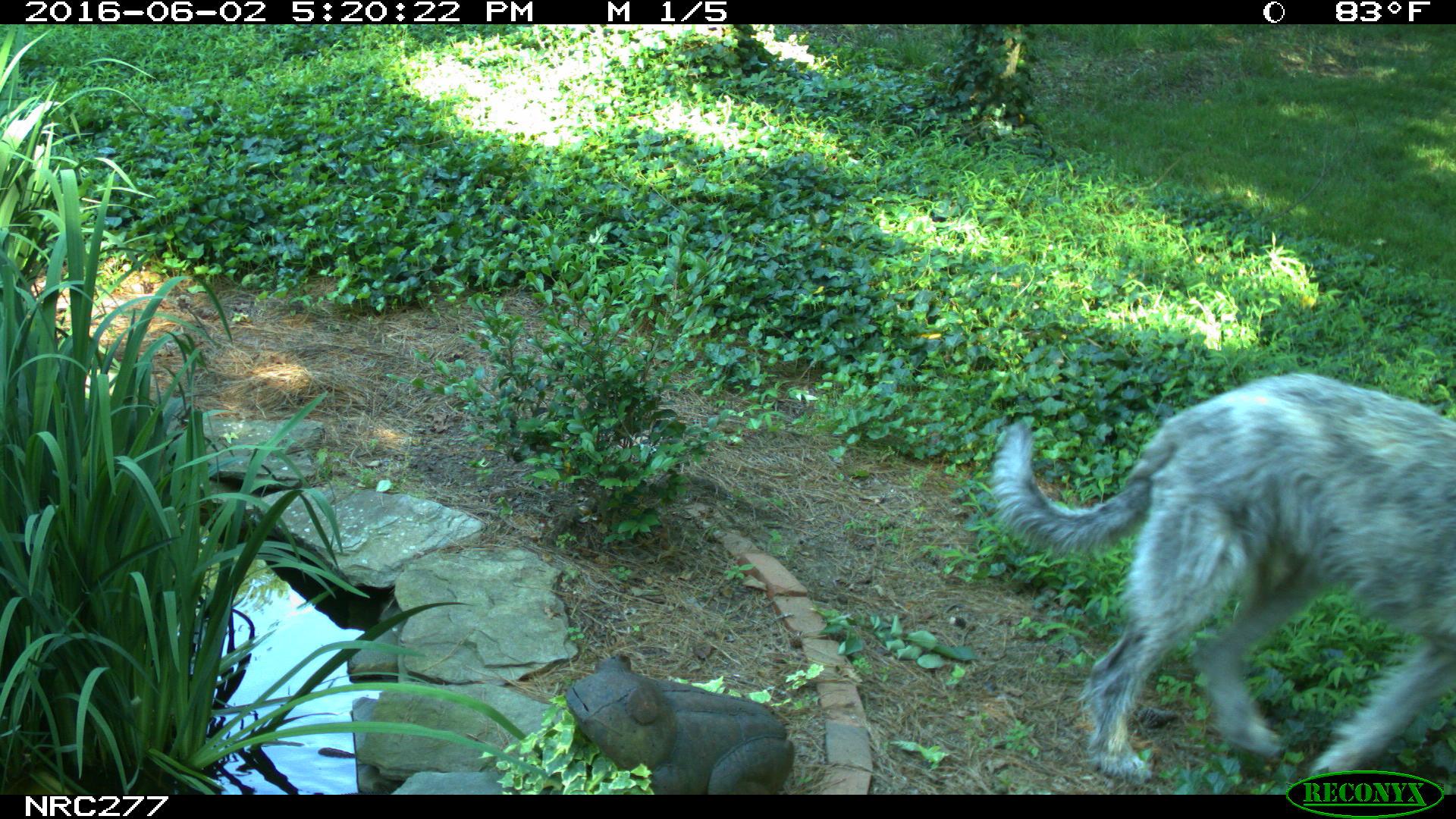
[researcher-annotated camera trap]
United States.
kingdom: Animalia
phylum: Chordata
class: Mammalia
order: Carnivora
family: Canidae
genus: Canis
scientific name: Canis familiaris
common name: domestic dog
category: Dog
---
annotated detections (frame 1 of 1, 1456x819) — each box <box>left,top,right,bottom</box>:
Dog: <box>987,370,1456,788</box>